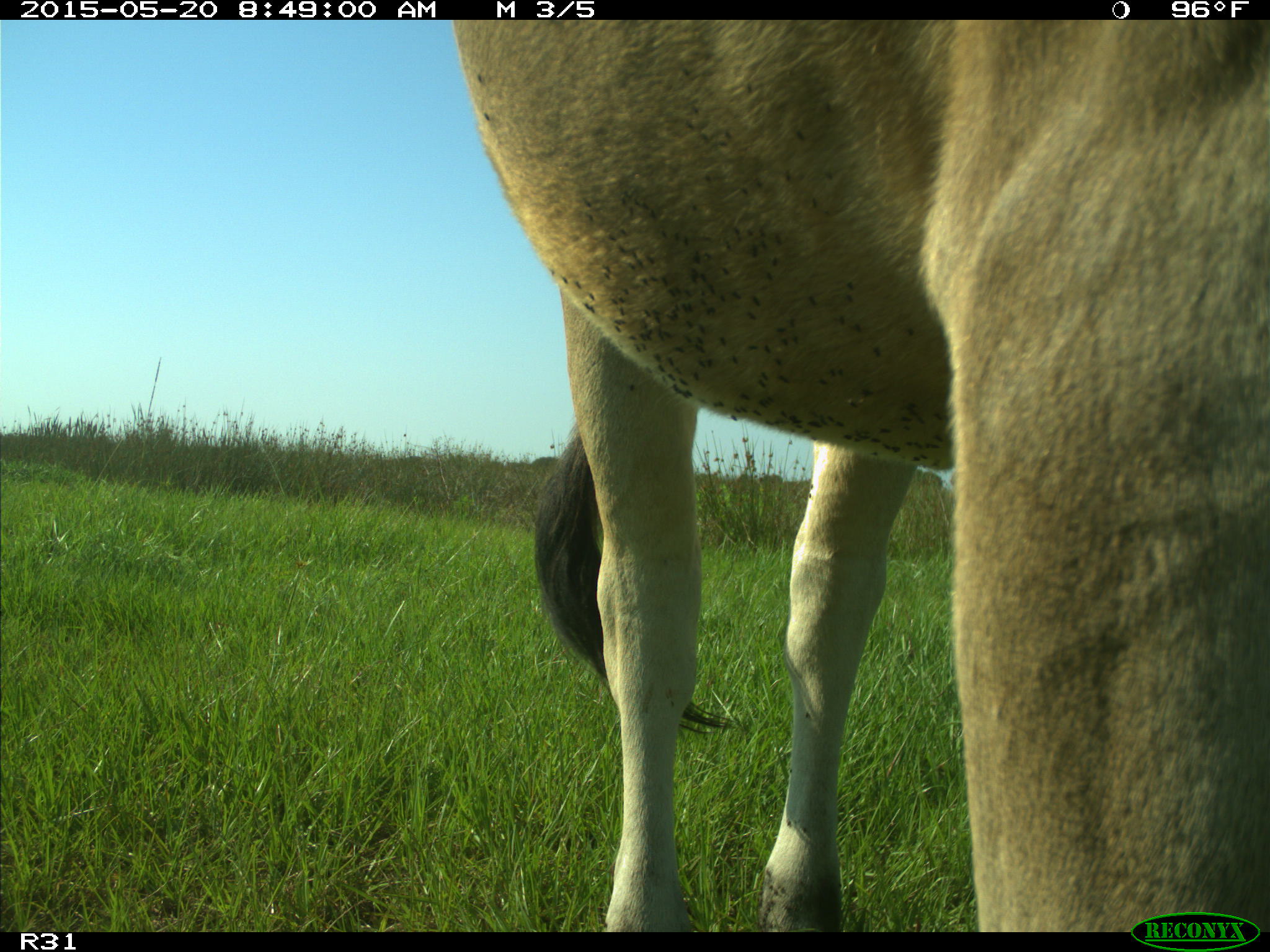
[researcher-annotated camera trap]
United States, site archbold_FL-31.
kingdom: Animalia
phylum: Chordata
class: Mammalia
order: Artiodactyla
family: Bovidae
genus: Bos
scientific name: Bos taurus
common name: domestic cow